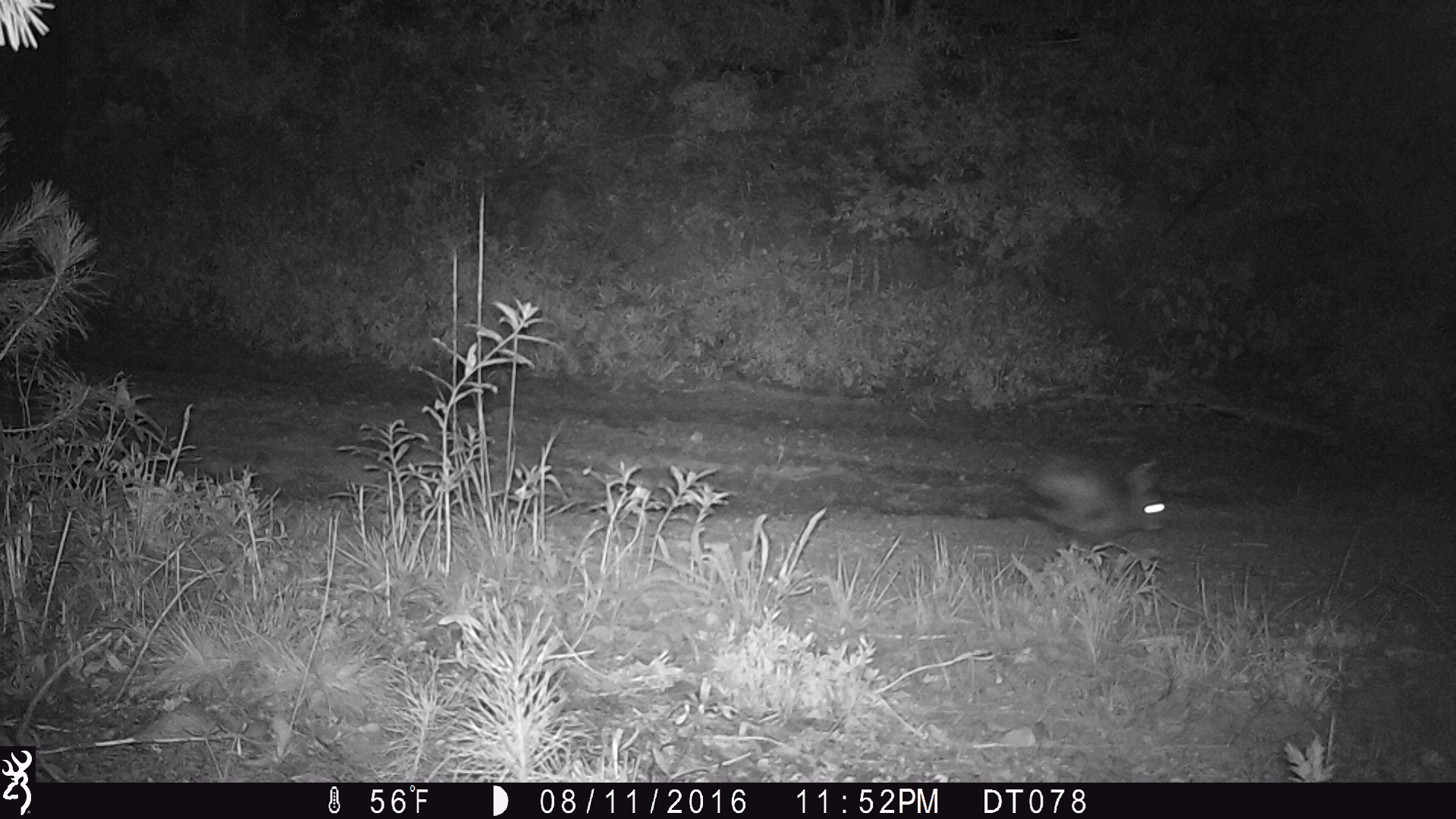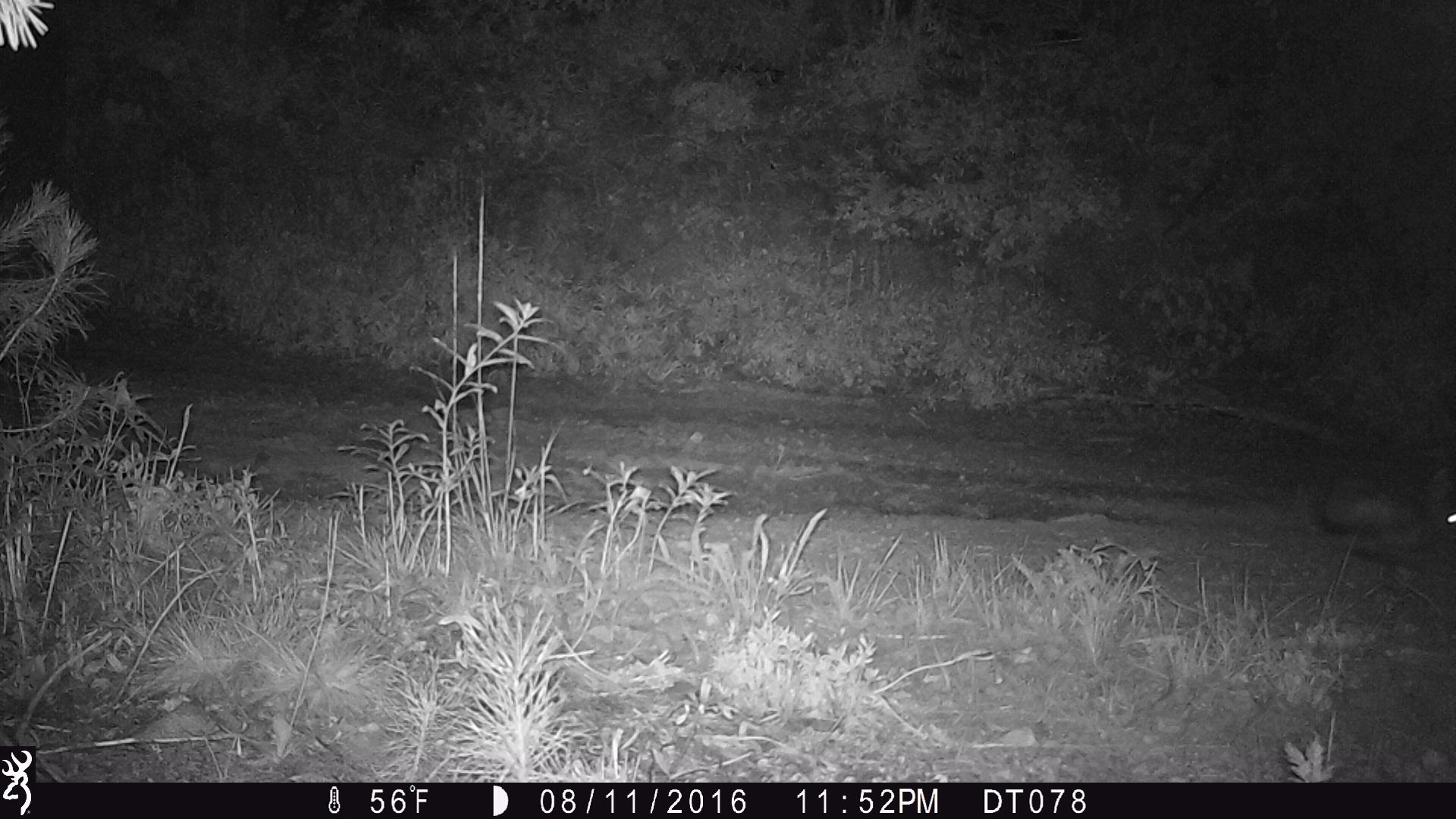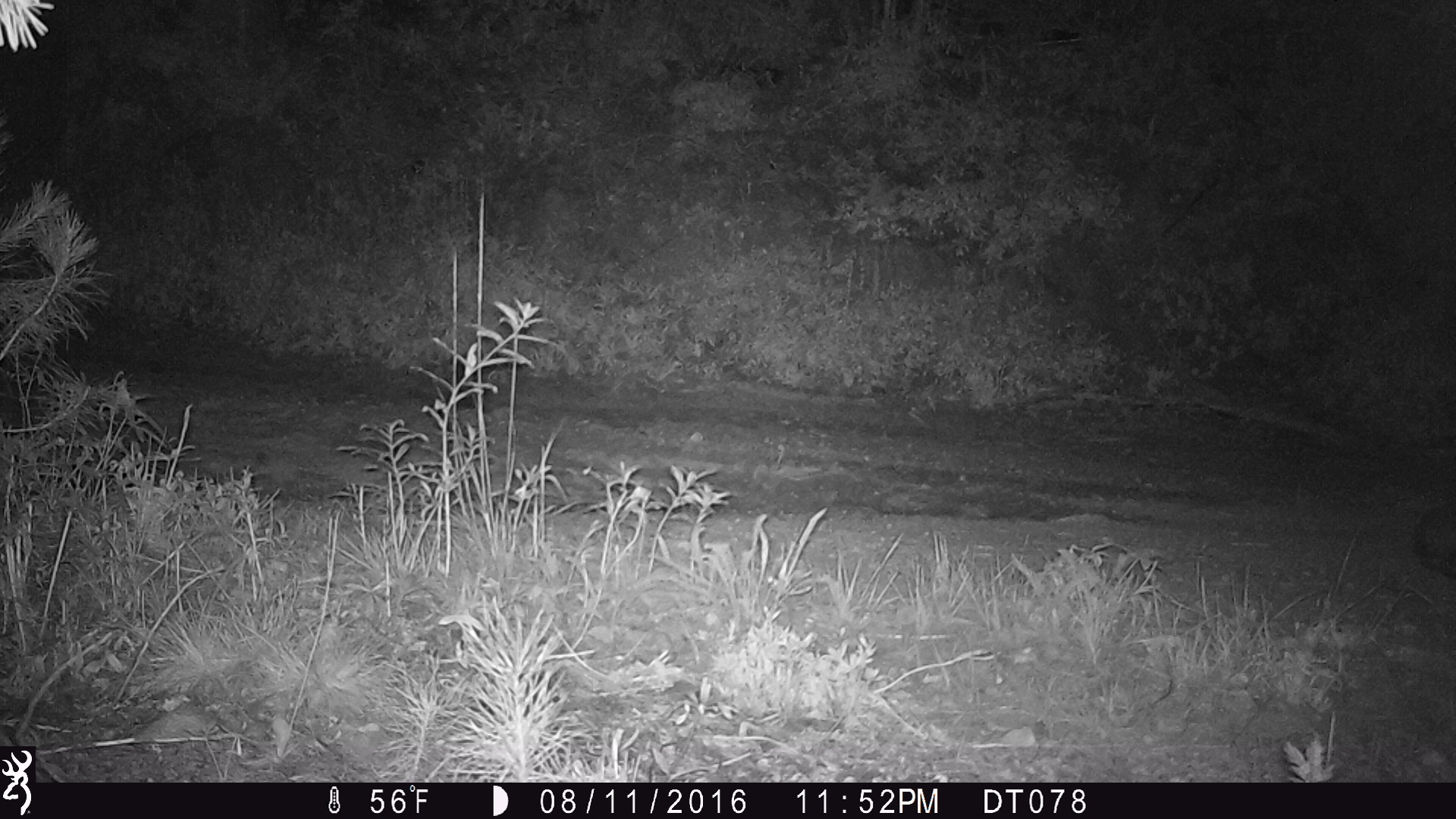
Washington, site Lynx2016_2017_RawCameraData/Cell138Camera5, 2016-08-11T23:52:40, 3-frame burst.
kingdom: Animalia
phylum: Chordata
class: Mammalia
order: Lagomorpha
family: Leporidae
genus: Lepus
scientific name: Lepus americanus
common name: snowshoe hare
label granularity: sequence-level